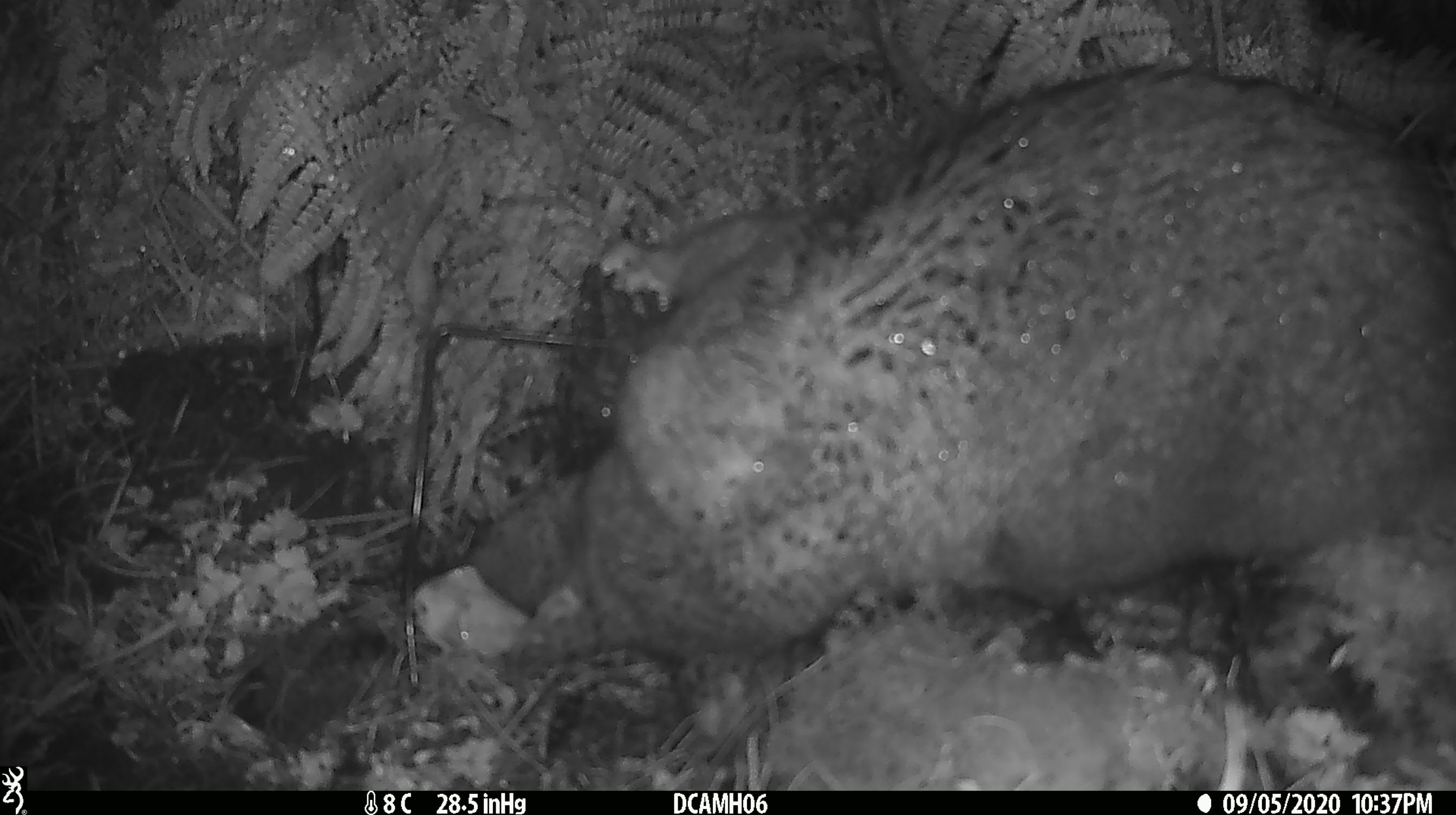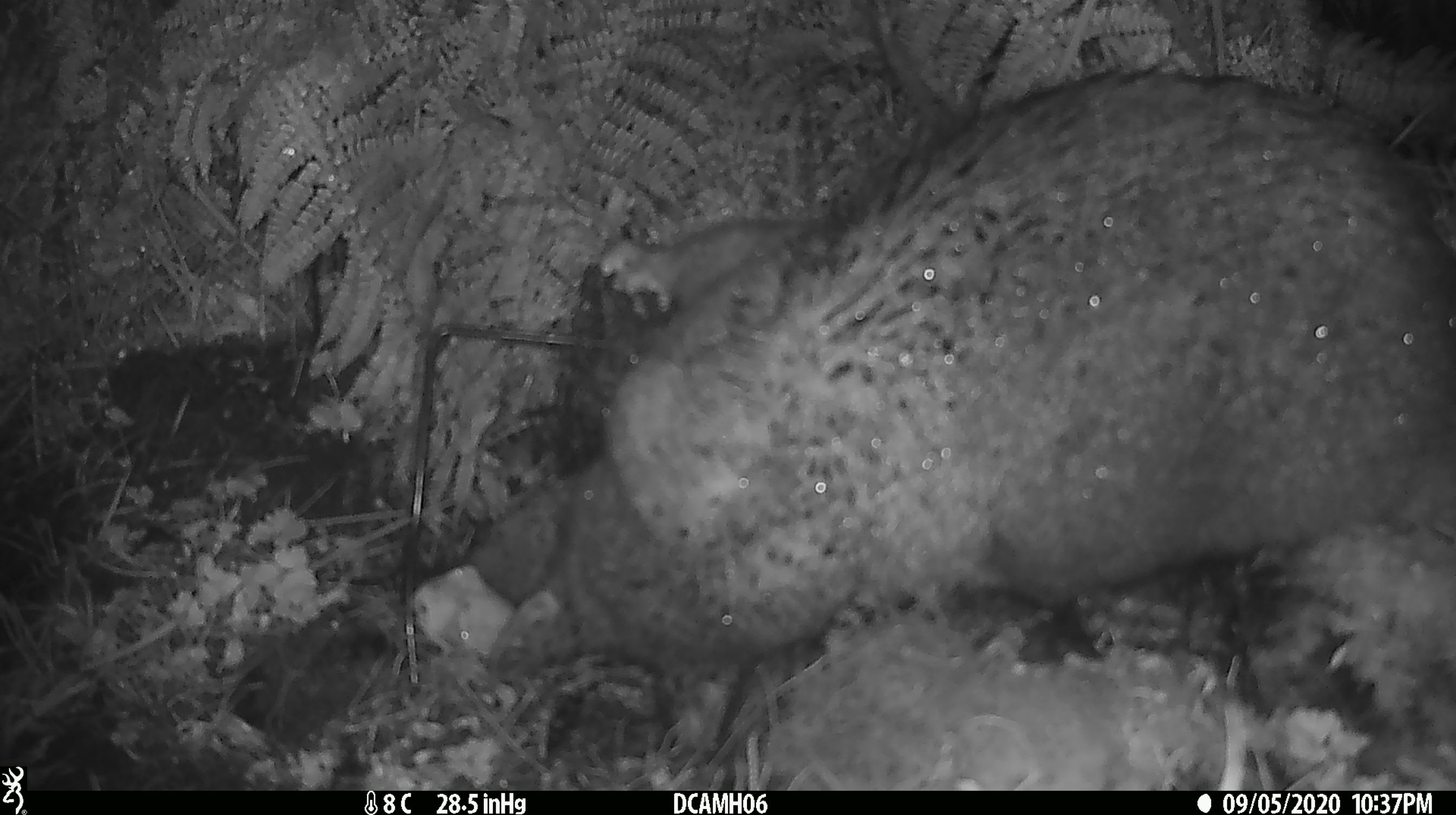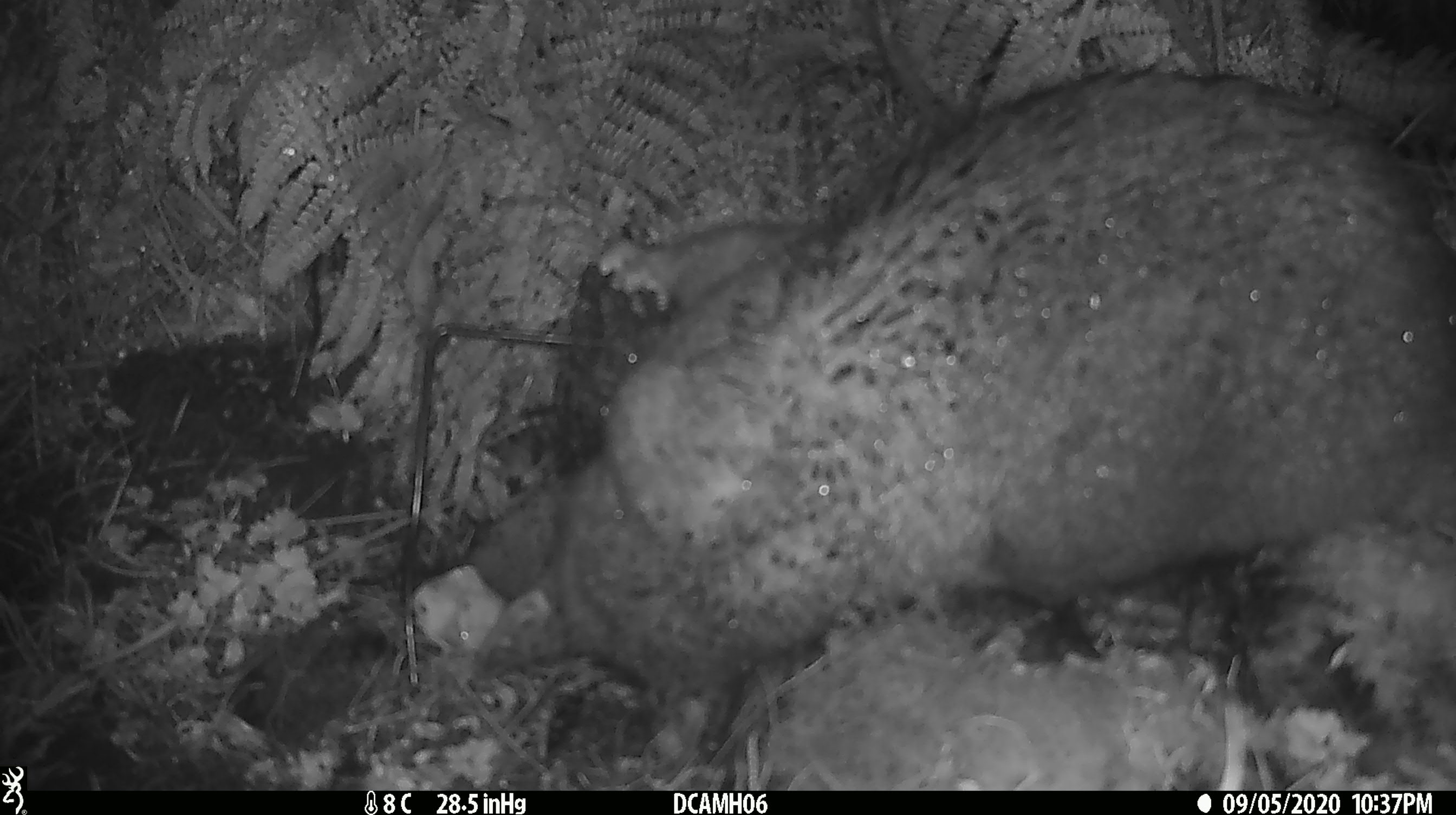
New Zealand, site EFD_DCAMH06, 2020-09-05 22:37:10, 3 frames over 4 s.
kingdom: Animalia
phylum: Chordata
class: Mammalia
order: Diprotodontia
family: Phalangeridae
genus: Trichosurus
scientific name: Trichosurus vulpecula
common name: common brushtail possum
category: possum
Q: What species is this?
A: Possum (common brushtail possum) (Trichosurus vulpecula).